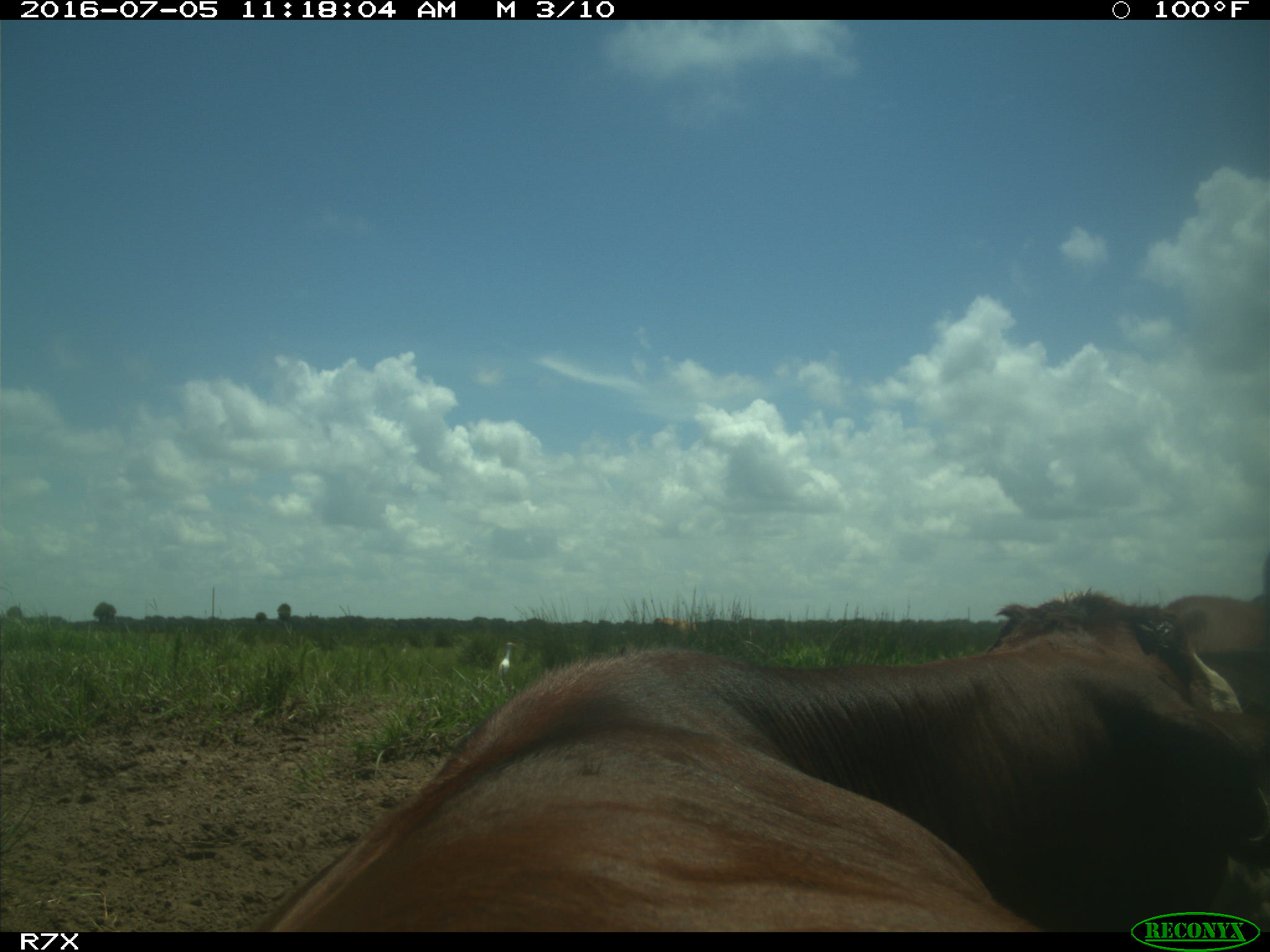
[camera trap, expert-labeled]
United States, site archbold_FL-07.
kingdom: Animalia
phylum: Chordata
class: Mammalia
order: Artiodactyla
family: Bovidae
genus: Bos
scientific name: Bos taurus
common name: domestic cow